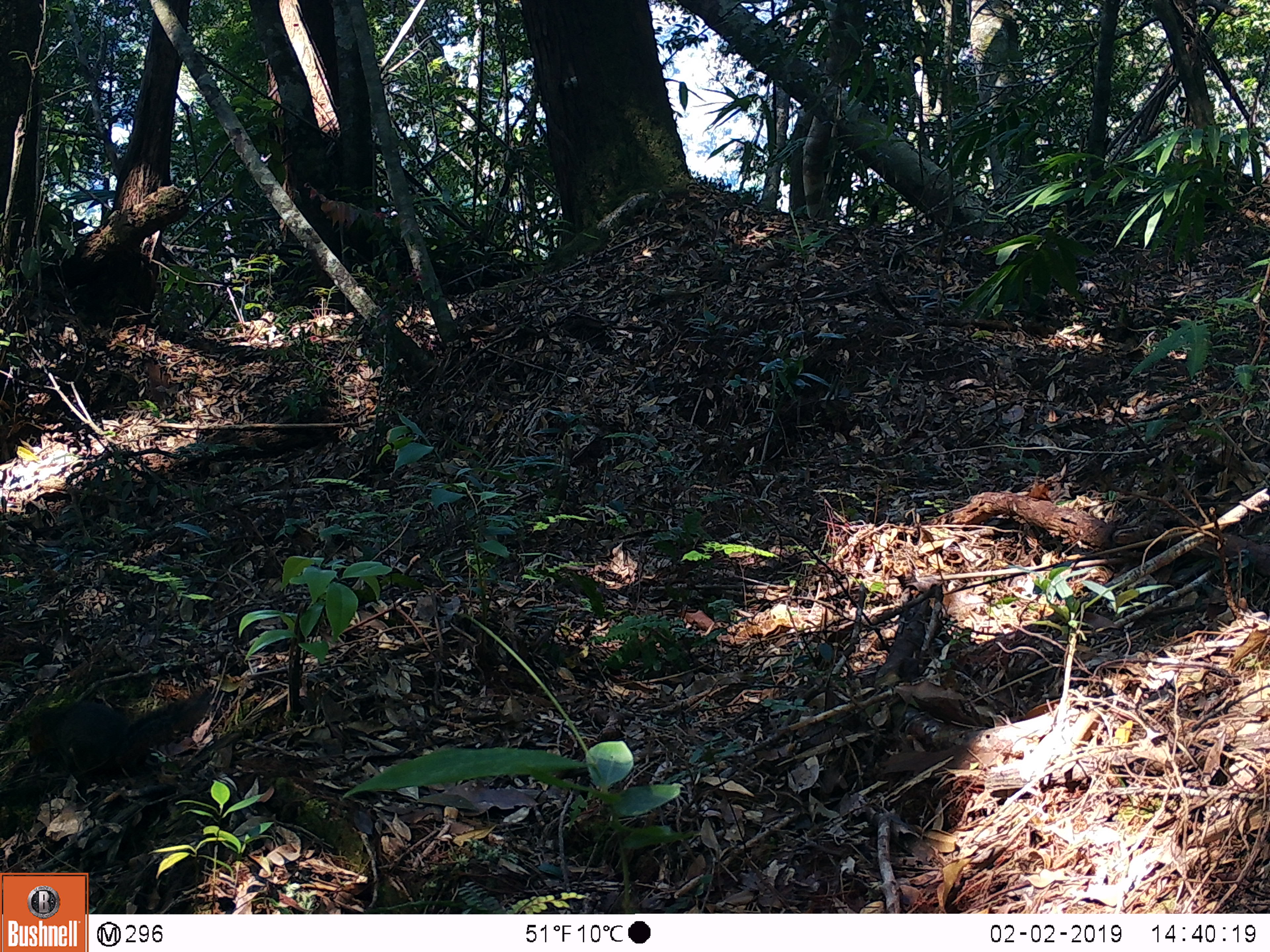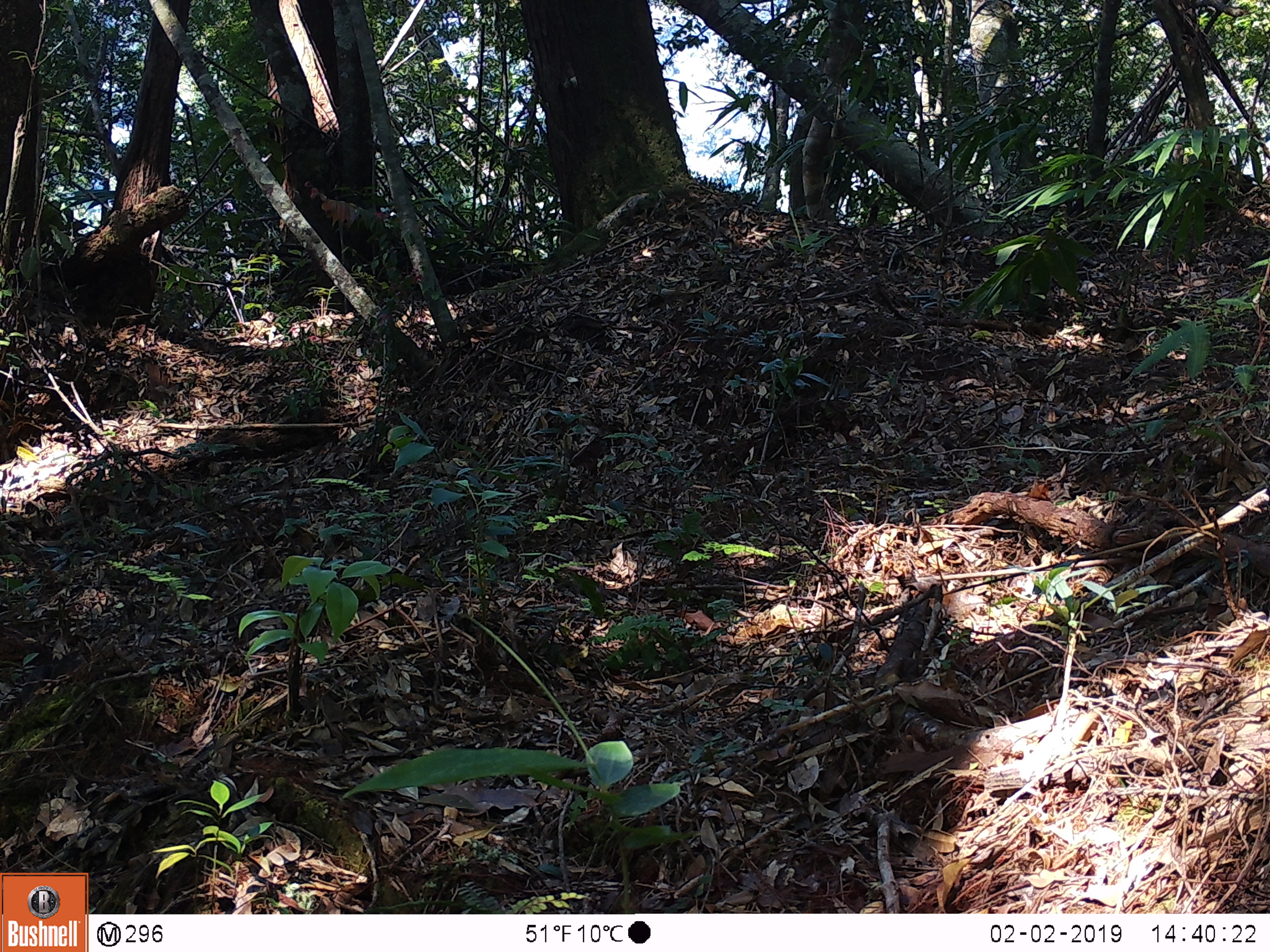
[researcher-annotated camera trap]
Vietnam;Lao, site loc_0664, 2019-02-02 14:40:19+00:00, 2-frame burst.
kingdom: Animalia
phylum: Chordata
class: Mammalia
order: Rodentia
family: Sciuridae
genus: Dremomys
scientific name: Dremomys rufigenis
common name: red-cheeked squirrel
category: red cheeked squirrel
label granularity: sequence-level